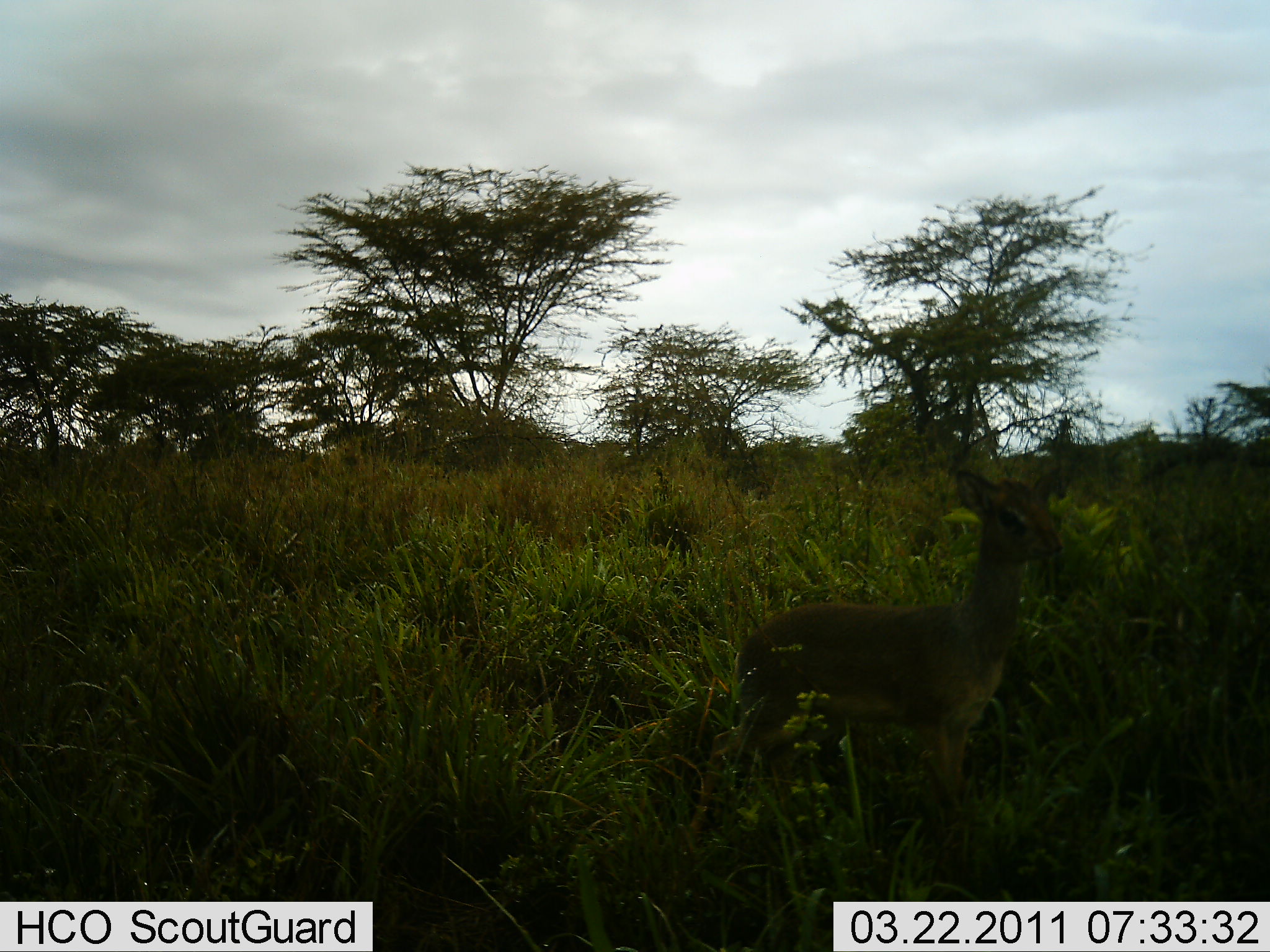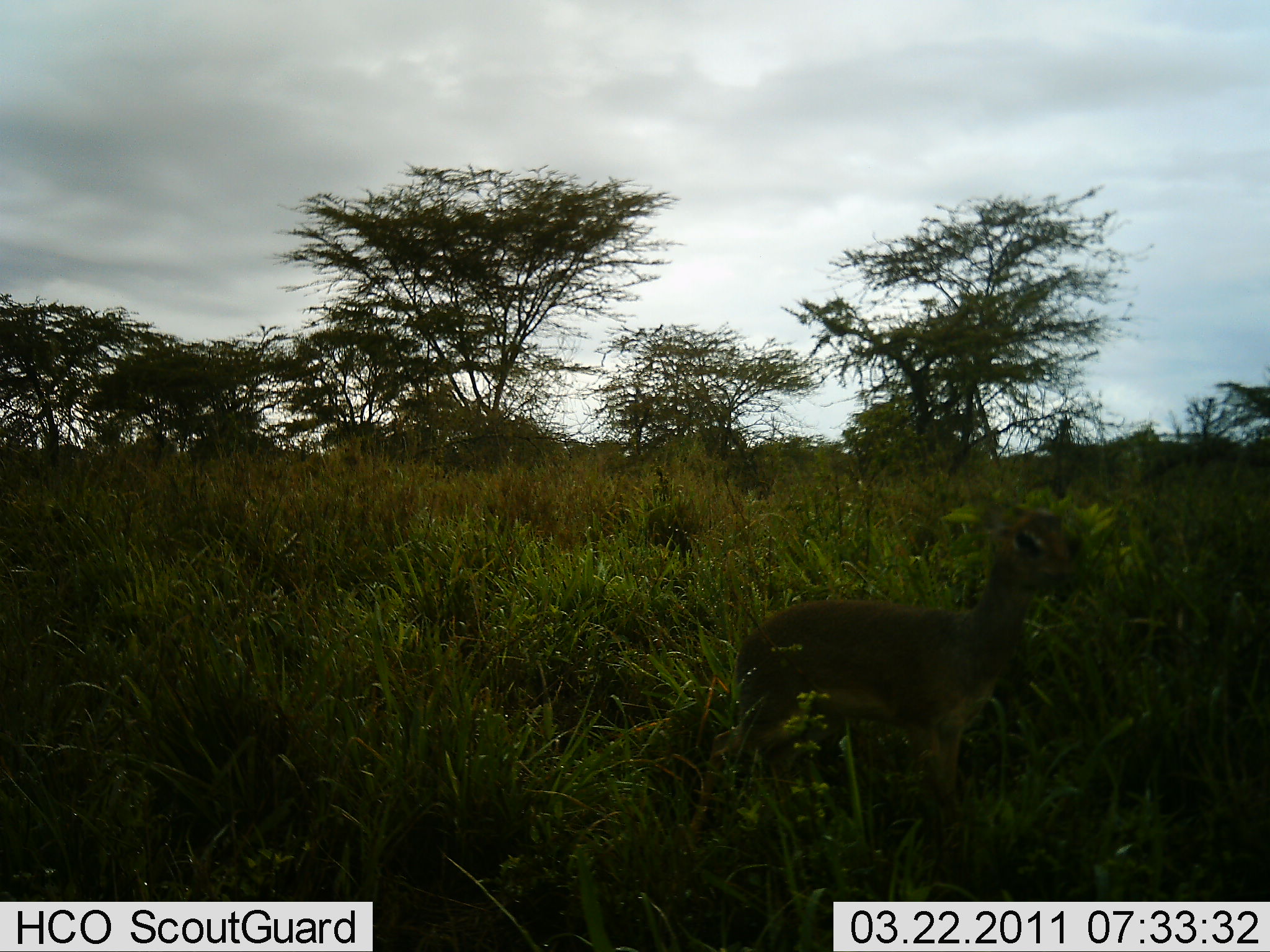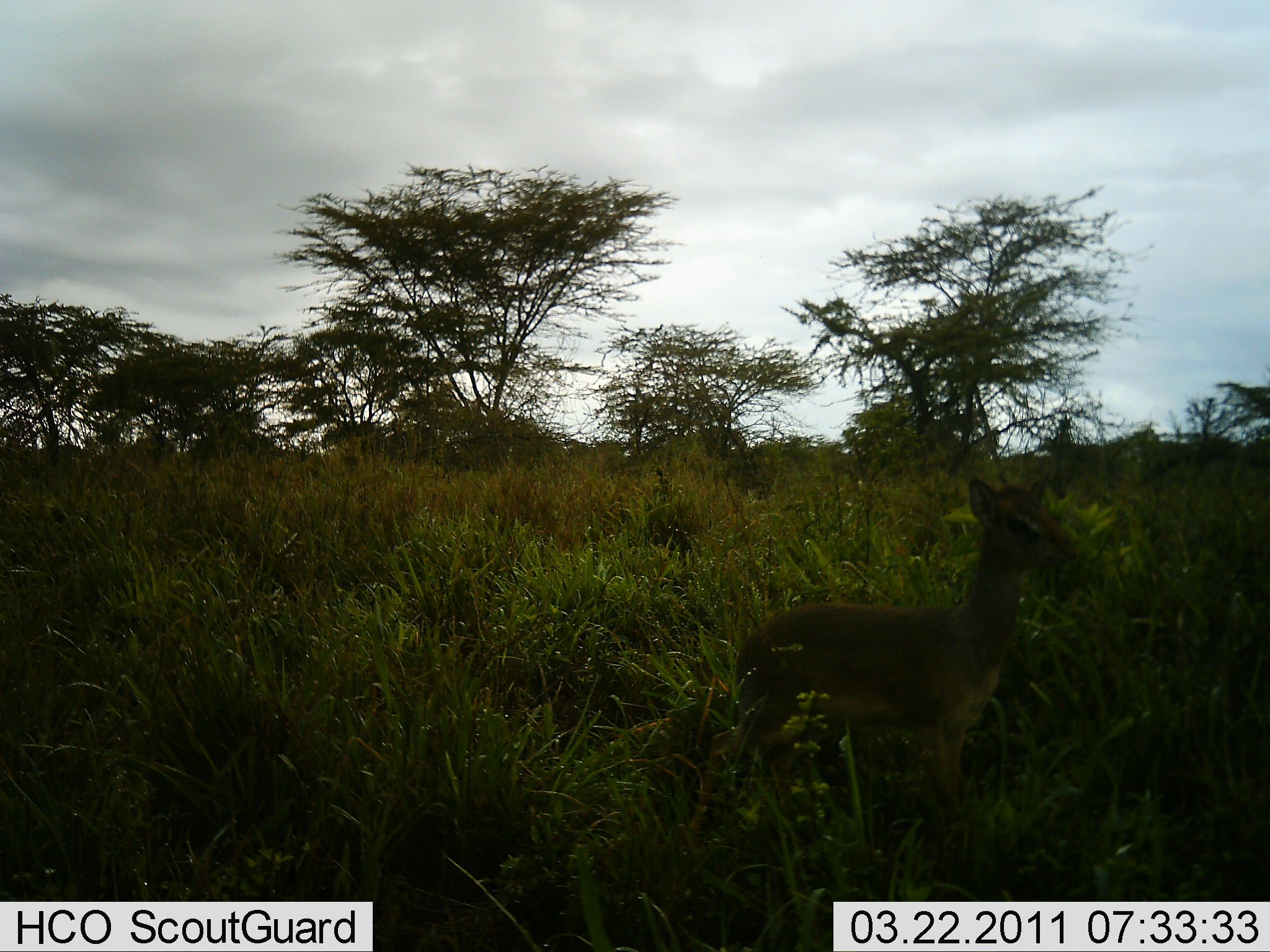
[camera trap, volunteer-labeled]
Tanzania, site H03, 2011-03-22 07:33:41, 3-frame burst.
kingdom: Animalia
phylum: Chordata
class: Mammalia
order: Artiodactyla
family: Bovidae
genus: Madoqua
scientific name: Madoqua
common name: dikdik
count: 1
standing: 100%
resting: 0%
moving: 9%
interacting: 0%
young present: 0%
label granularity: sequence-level